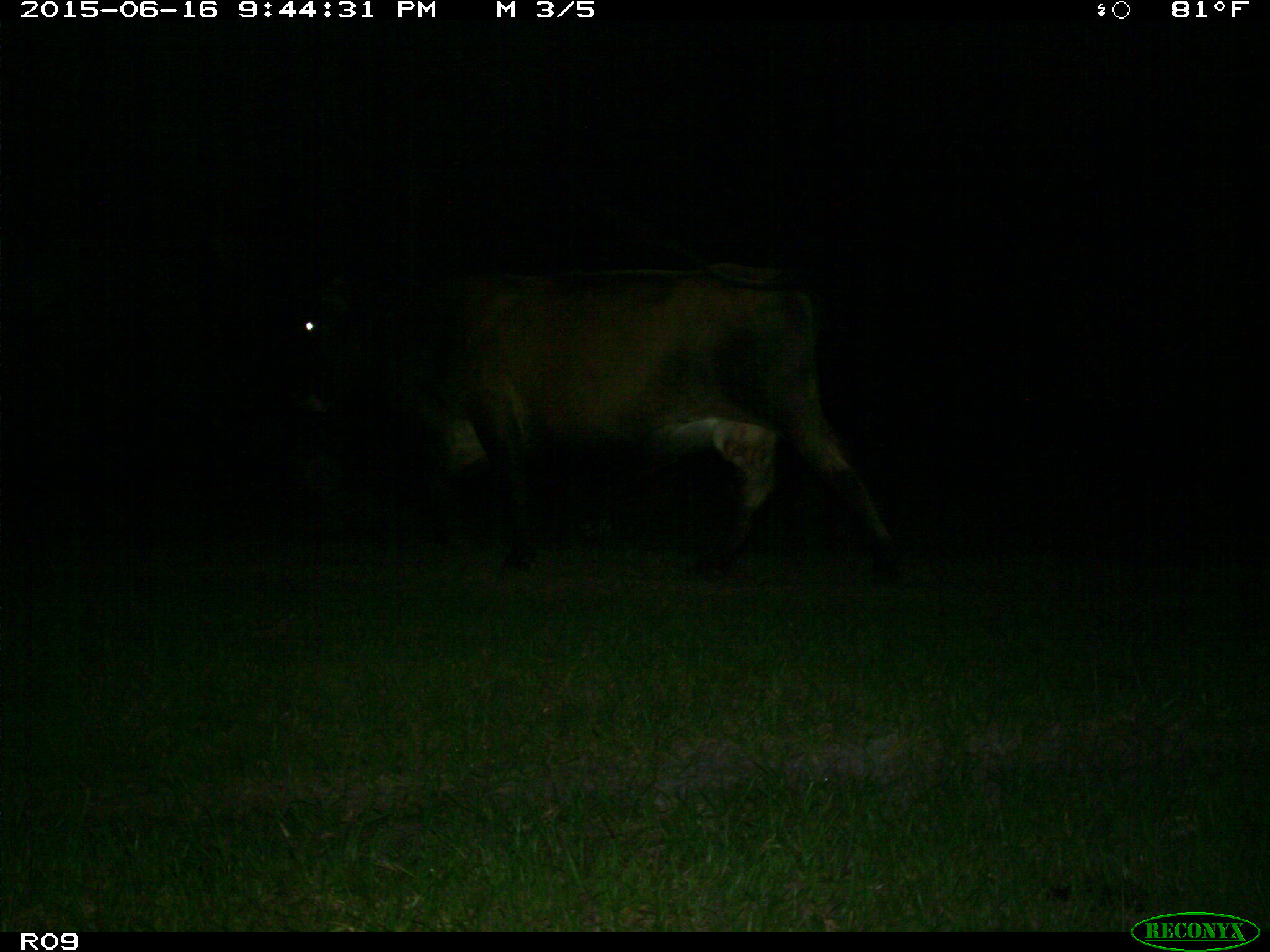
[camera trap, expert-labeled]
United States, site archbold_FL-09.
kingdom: Animalia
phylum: Chordata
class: Mammalia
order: Artiodactyla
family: Bovidae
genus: Bos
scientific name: Bos taurus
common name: domestic cow